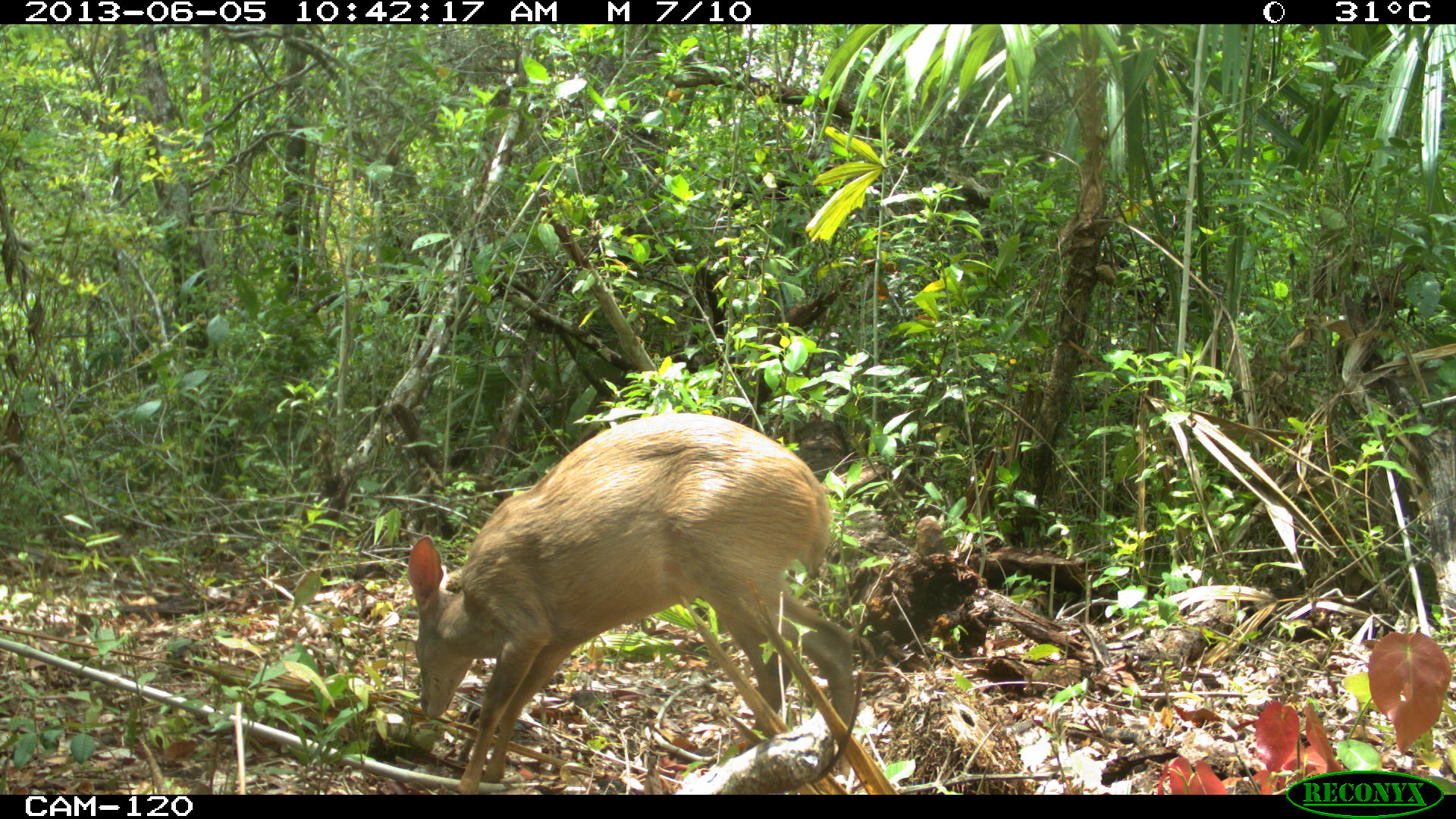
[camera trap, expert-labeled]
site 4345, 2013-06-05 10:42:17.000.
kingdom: Animalia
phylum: Chordata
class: Mammalia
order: Artiodactyla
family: Cervidae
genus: Odocoileus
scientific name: Odocoileus pandora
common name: yucatán brown brocket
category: mazama pandora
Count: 1.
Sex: female.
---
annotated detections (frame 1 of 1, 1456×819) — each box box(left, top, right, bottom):
mazama pandora: box(405, 413, 853, 794)